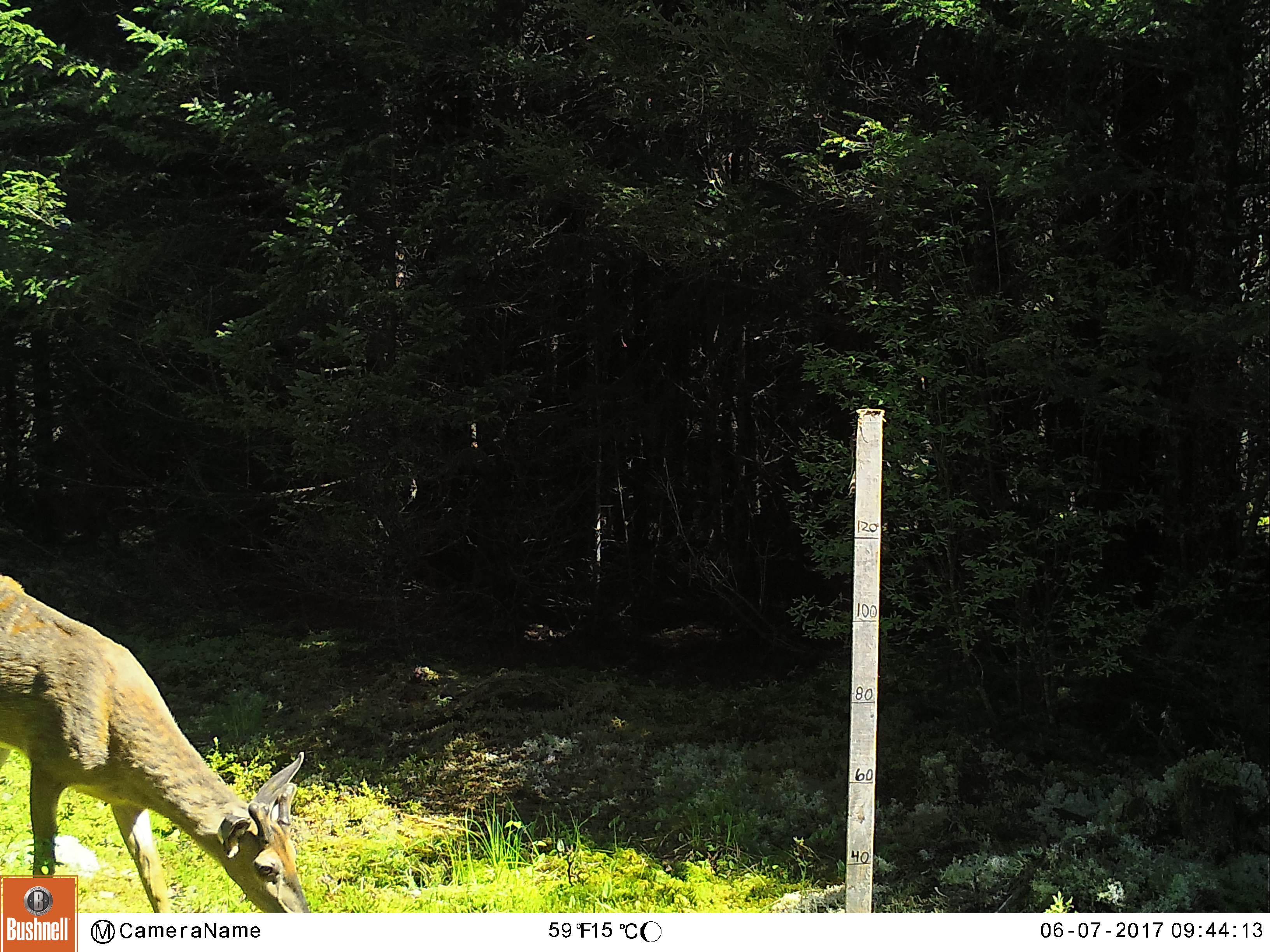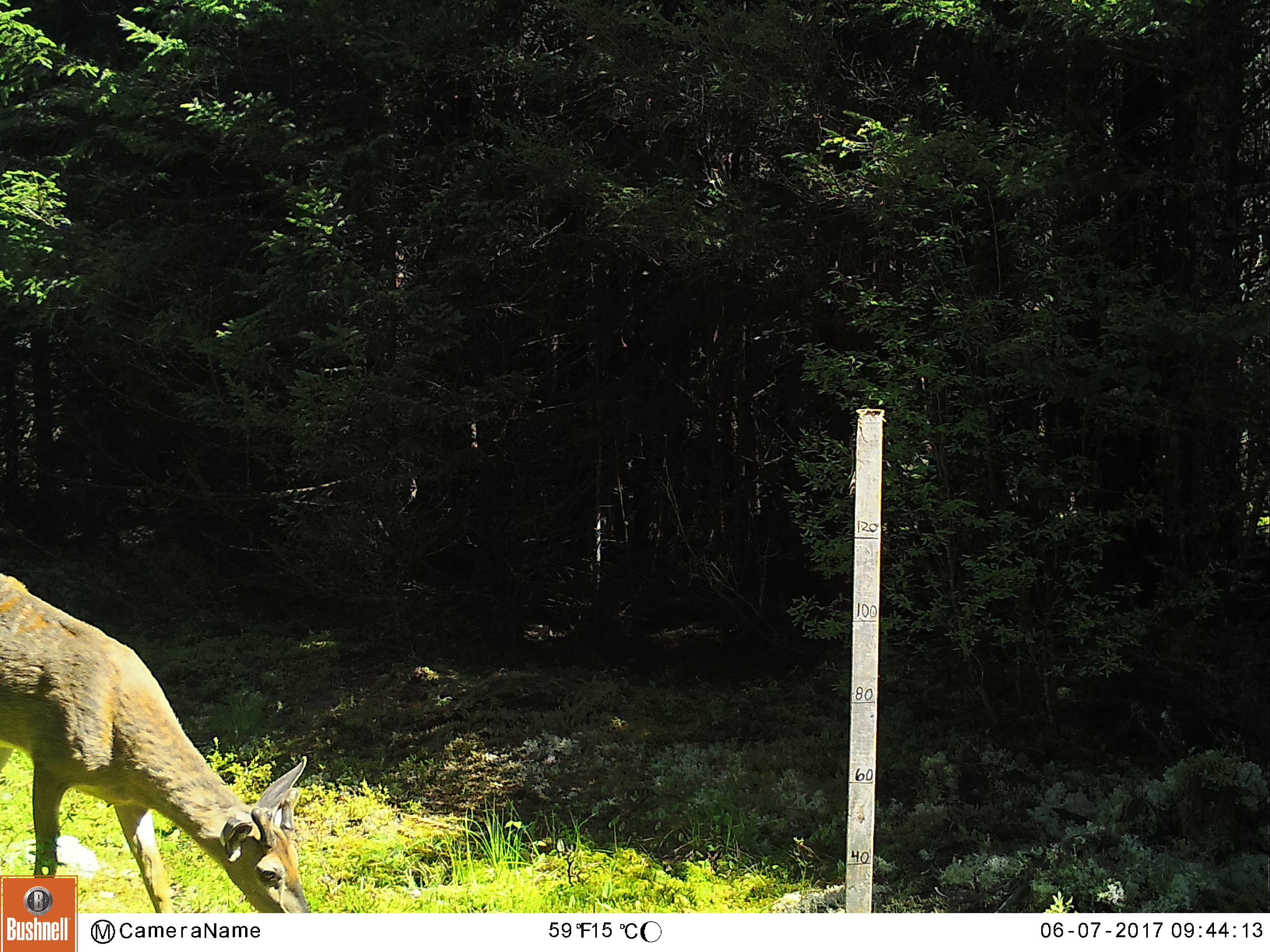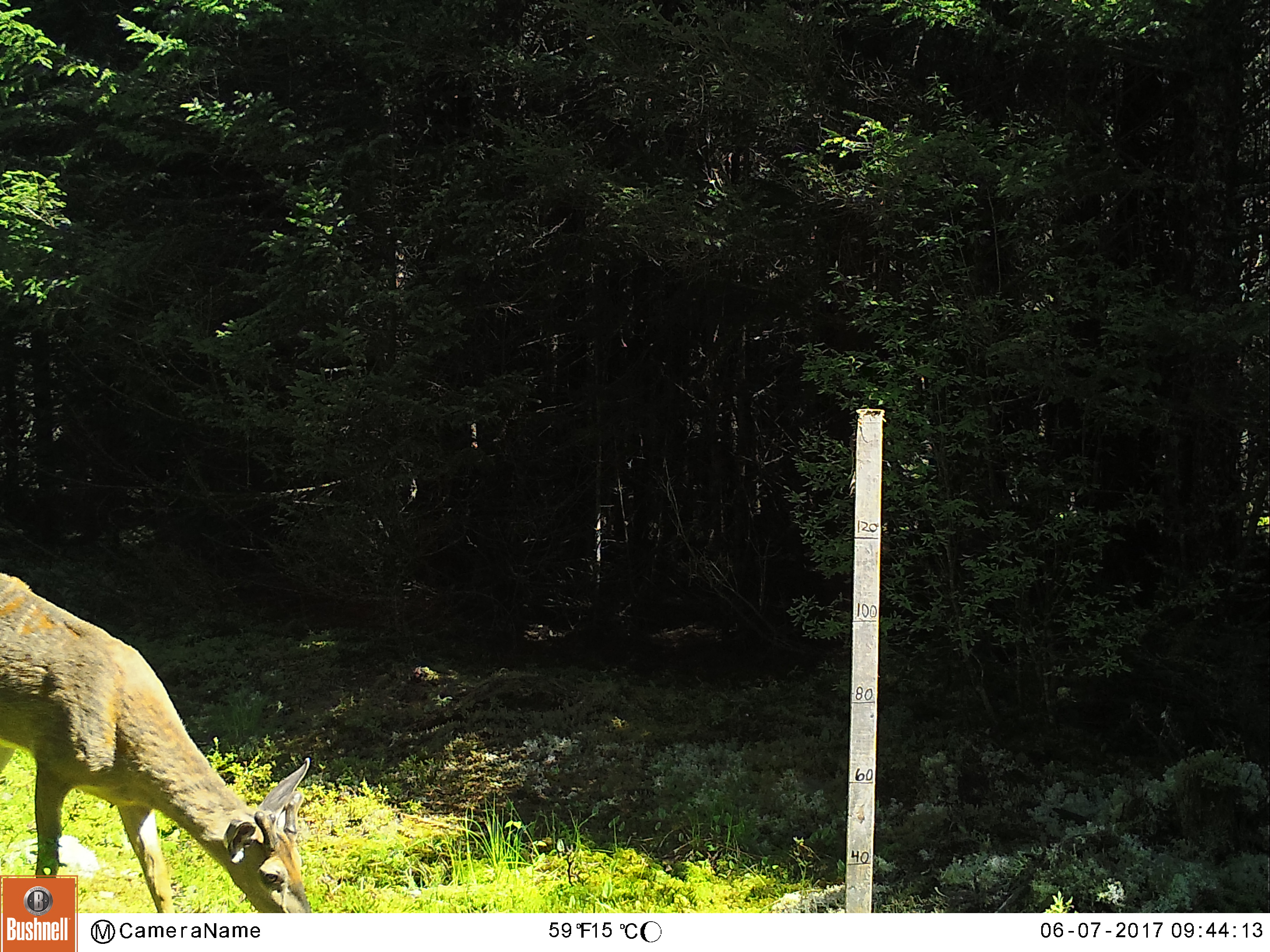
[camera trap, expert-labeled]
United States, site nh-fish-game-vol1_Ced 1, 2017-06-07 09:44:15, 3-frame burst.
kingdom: Animalia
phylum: Chordata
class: Mammalia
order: Artiodactyla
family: Cervidae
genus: Odocoileus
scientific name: Odocoileus virginianus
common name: white-tailed deer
White-tailed deer (Odocoileus virginianus).